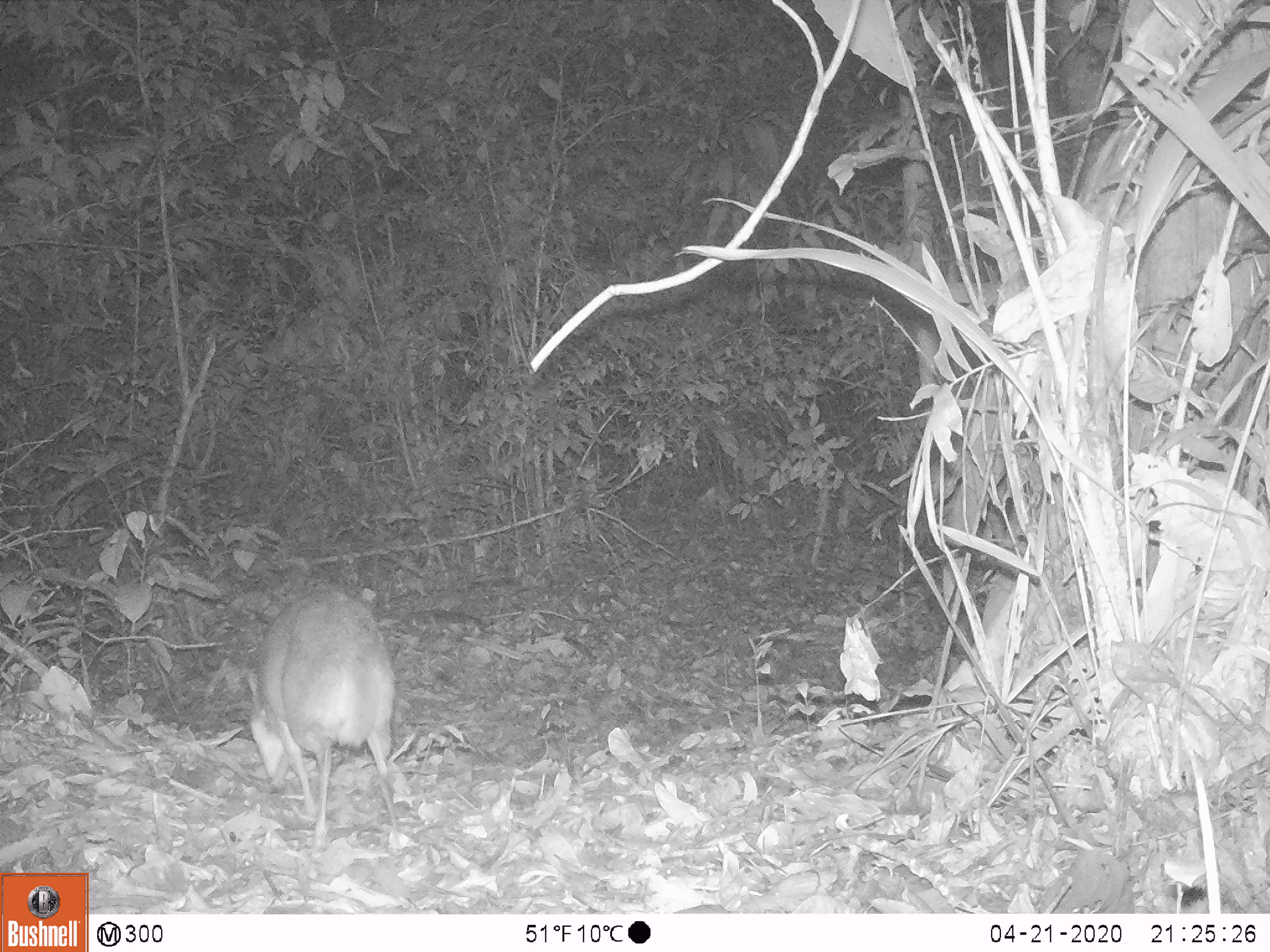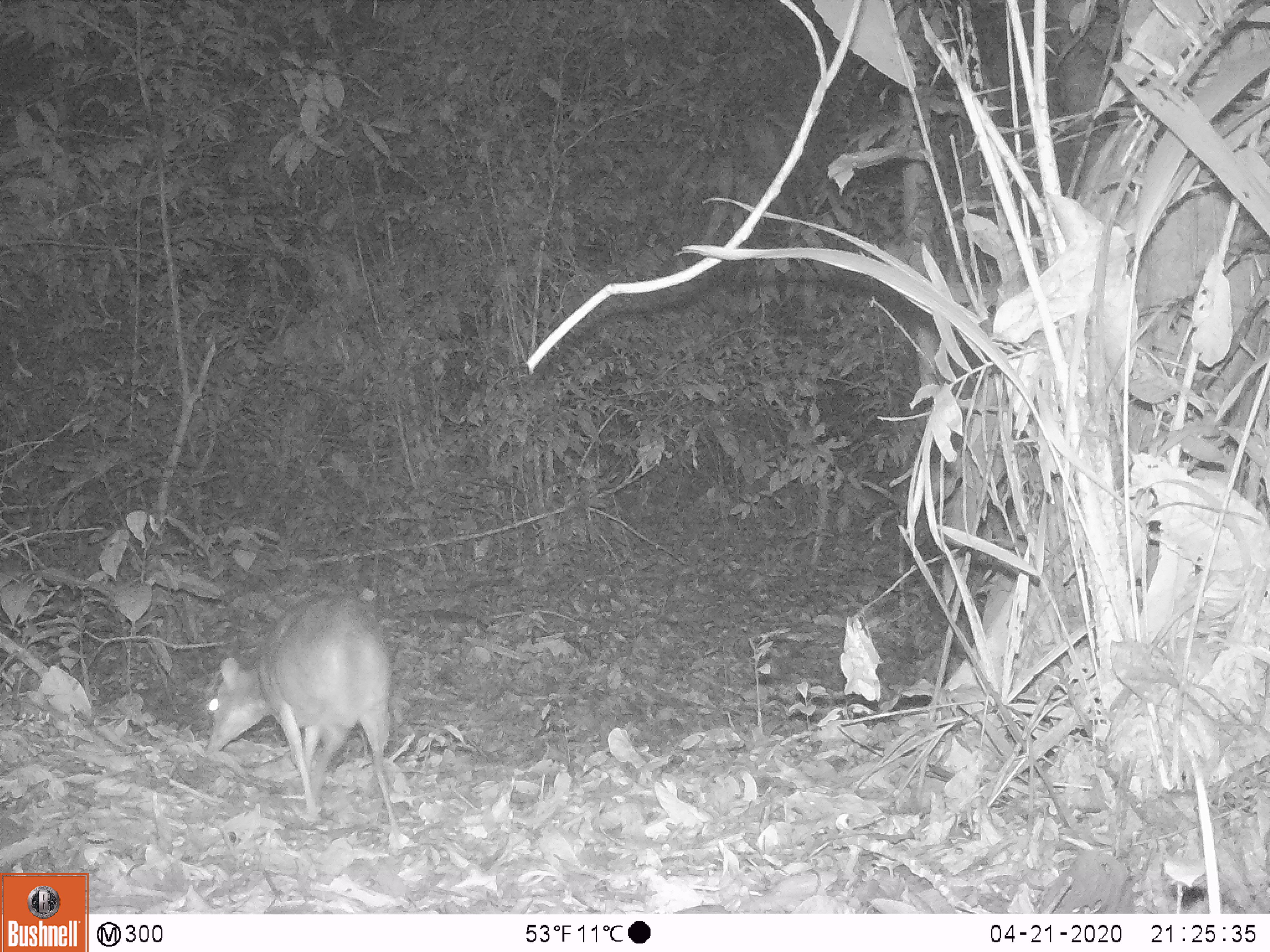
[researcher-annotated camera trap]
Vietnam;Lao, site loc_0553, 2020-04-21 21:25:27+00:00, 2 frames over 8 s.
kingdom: Animalia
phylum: Chordata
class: Mammalia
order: Artiodactyla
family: Tragulidae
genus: Moschiola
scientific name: Moschiola meminna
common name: chevrotain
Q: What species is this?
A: Chevrotain (Moschiola meminna).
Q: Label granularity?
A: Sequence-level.